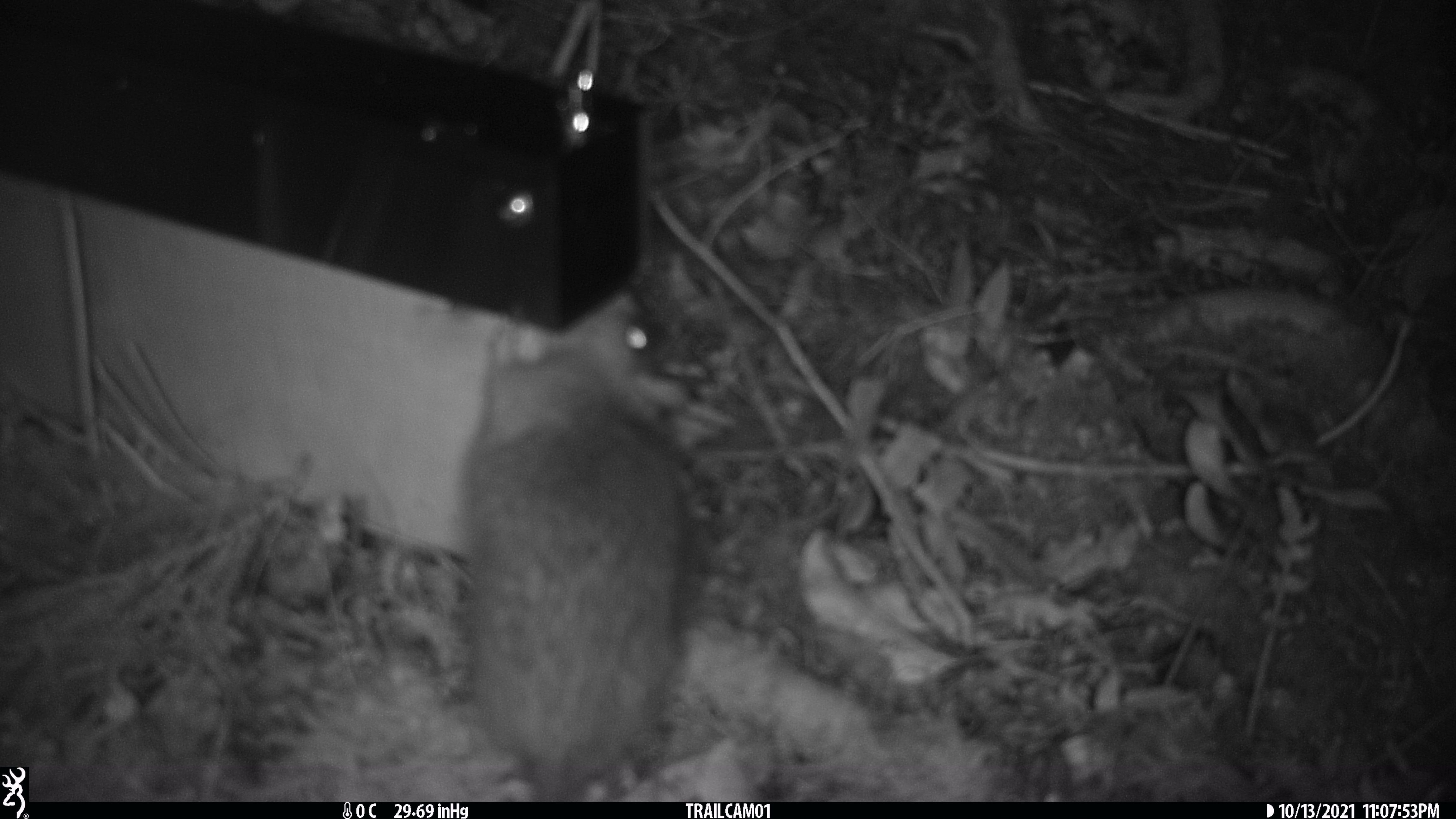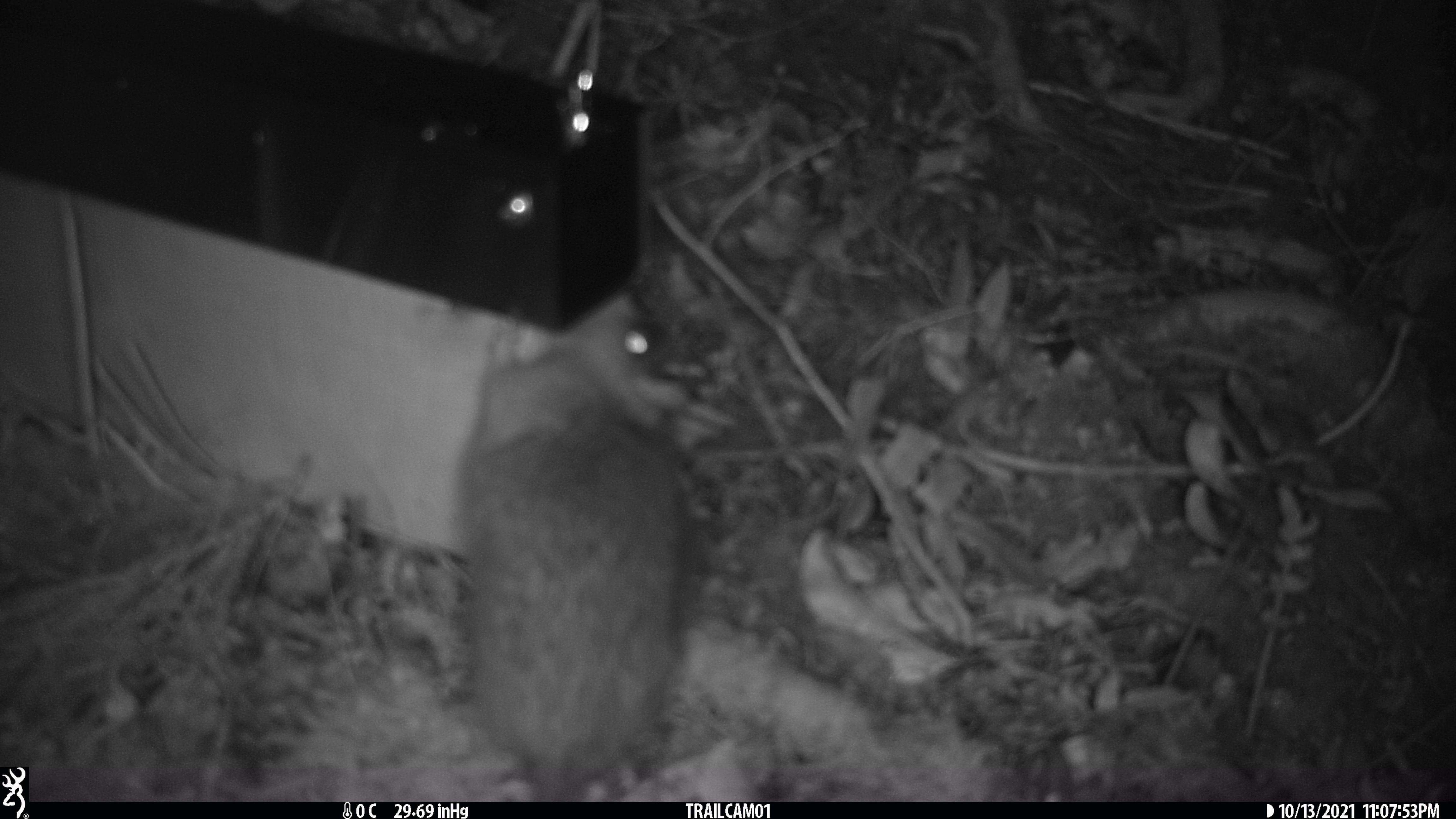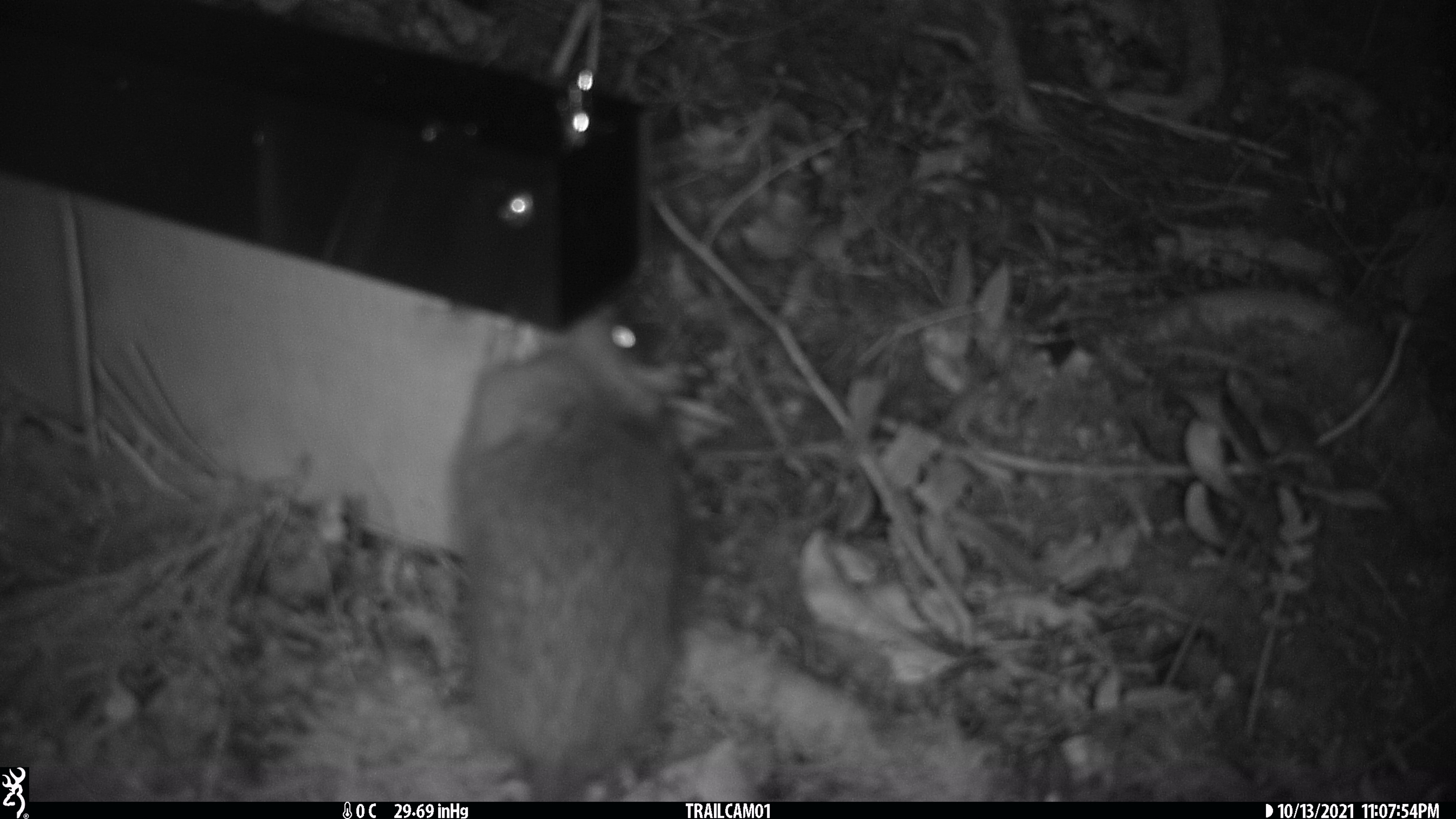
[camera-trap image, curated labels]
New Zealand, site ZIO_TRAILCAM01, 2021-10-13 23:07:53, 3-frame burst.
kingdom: Animalia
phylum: Chordata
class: Mammalia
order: Rodentia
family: Muridae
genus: Rattus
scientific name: Rattus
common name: rat